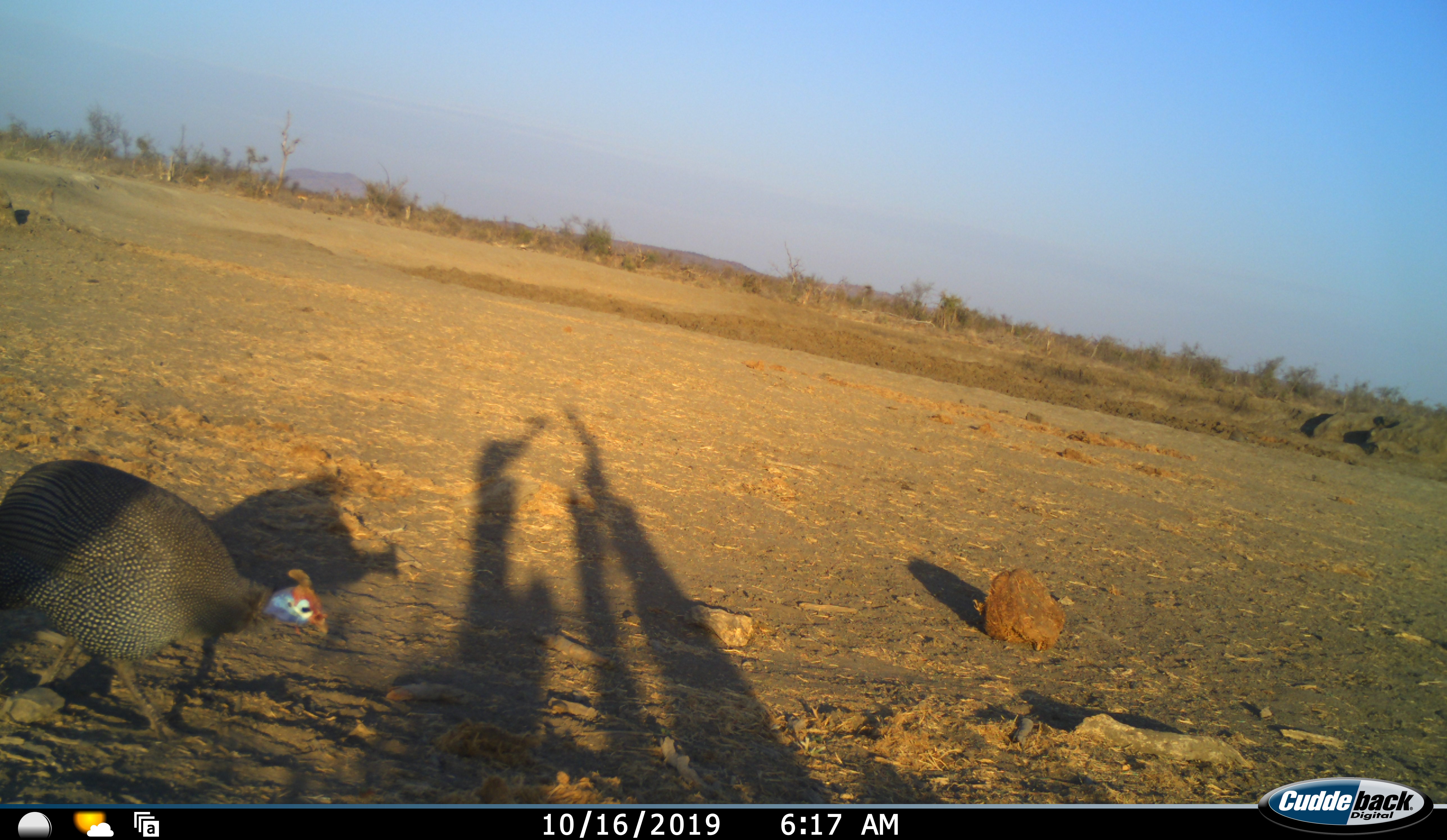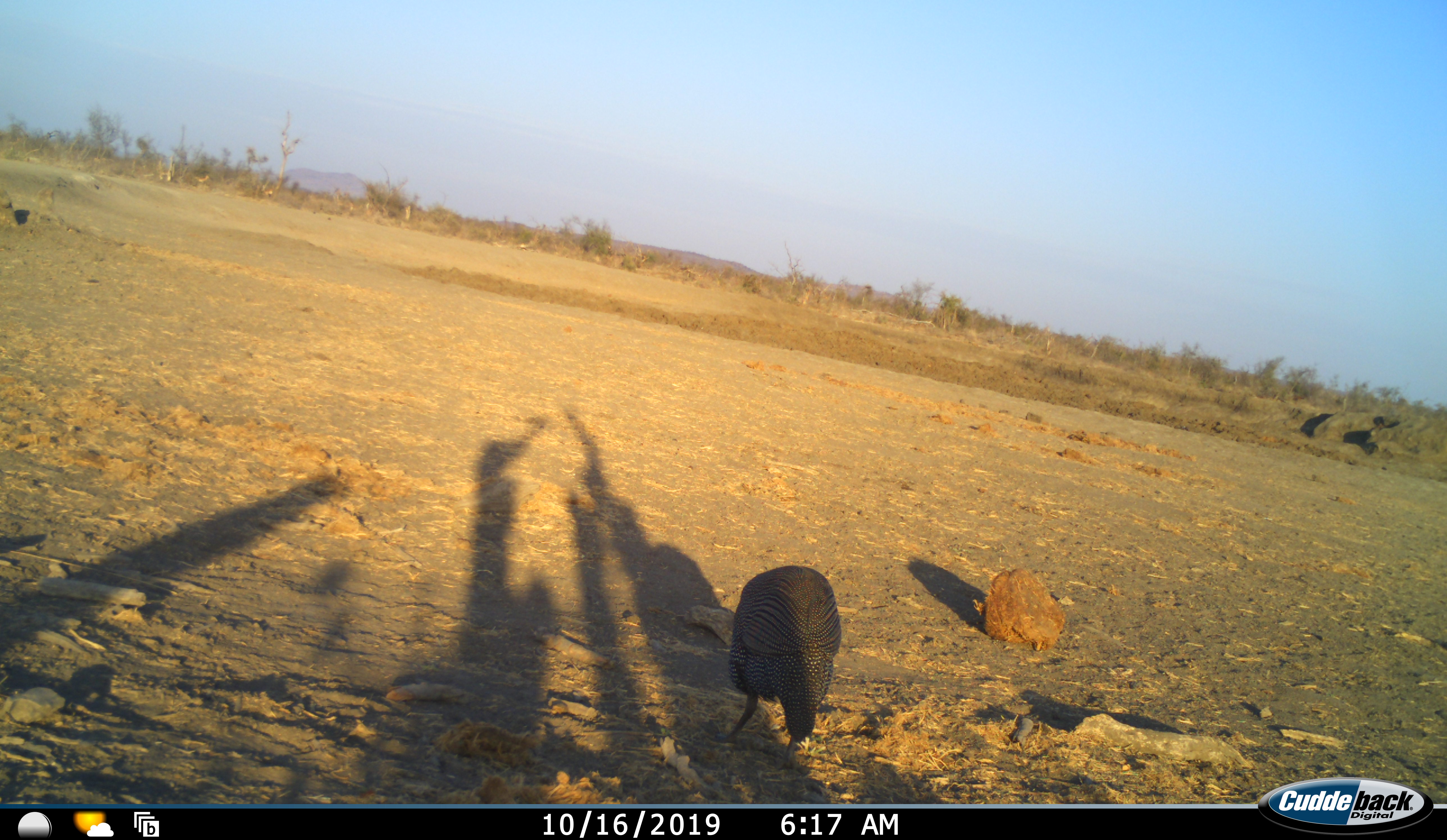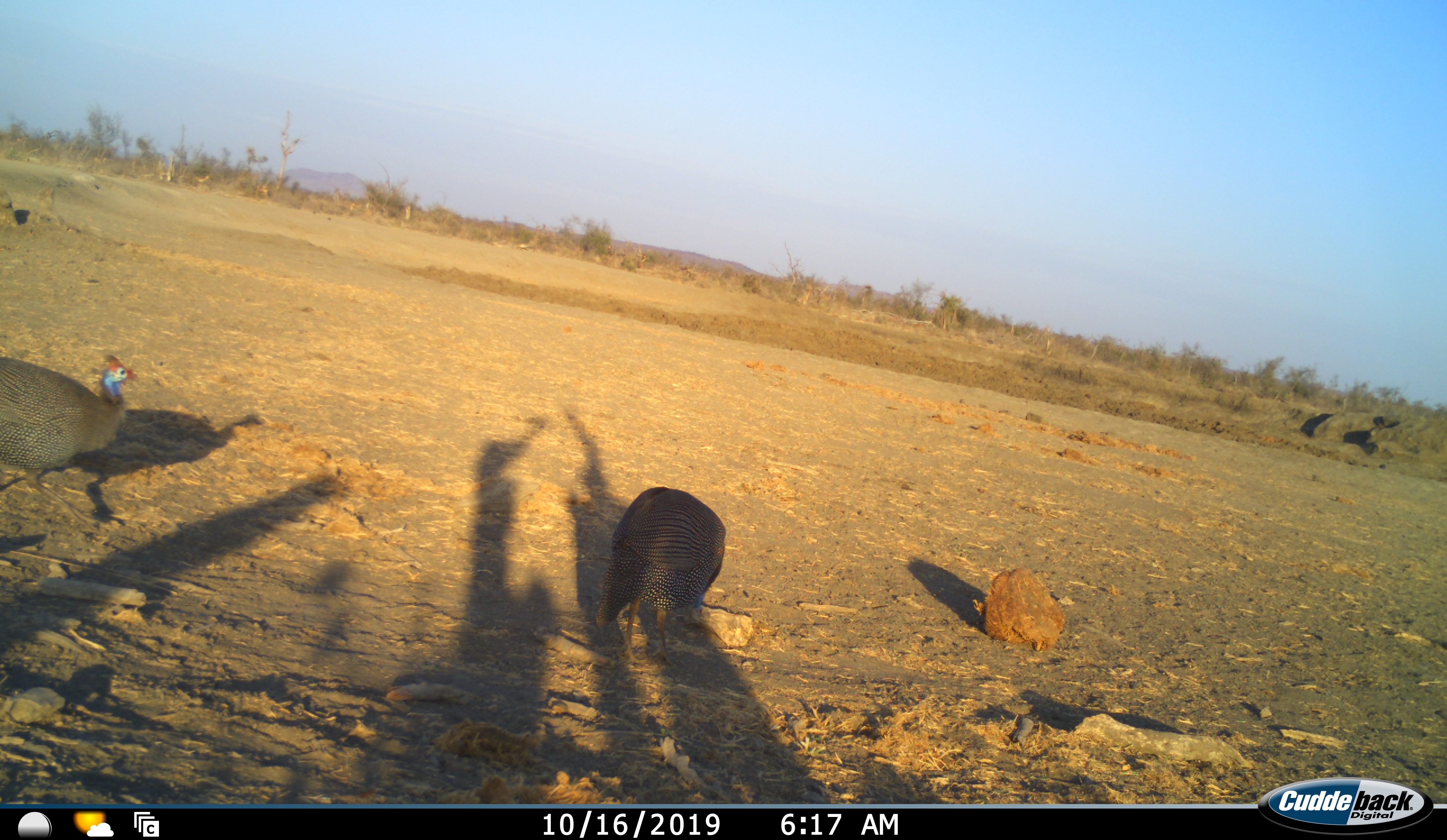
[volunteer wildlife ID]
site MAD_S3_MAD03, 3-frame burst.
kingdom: Animalia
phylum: Chordata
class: Aves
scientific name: Aves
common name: bird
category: birdother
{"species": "birdother (bird) (Aves)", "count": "2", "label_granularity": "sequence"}